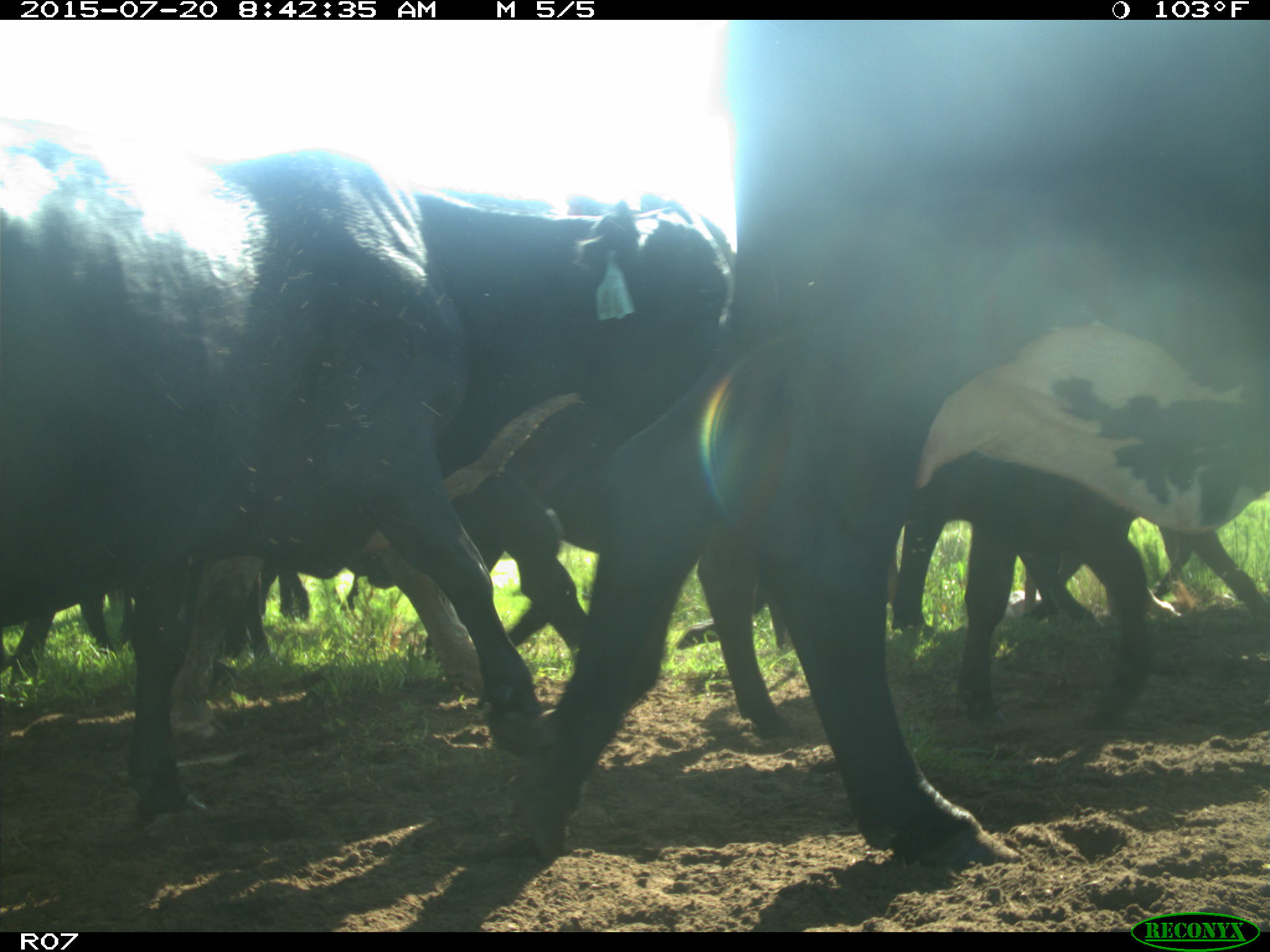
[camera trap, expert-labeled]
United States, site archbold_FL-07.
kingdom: Animalia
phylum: Chordata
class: Mammalia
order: Artiodactyla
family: Bovidae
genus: Bos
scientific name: Bos taurus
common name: domestic cow